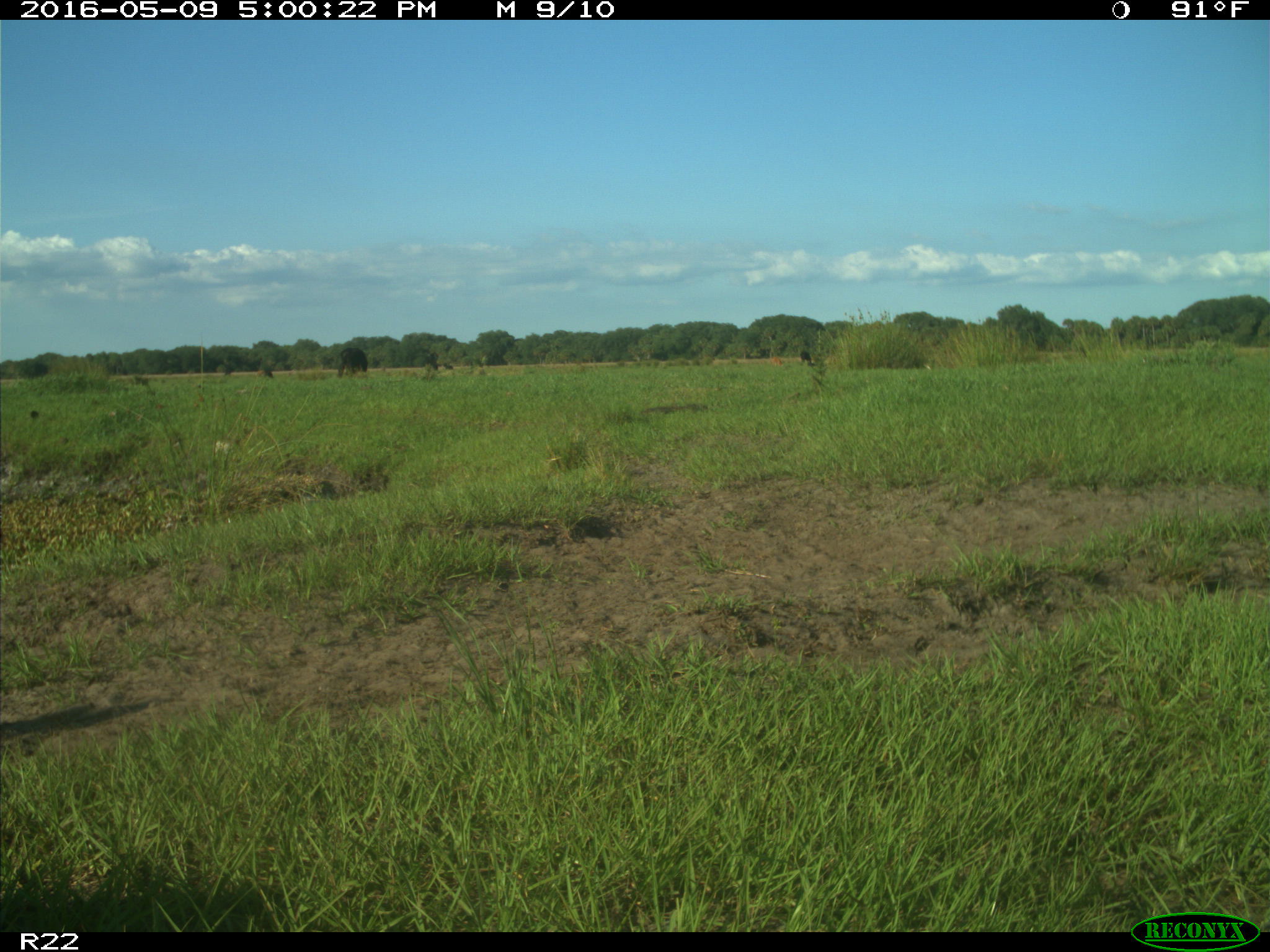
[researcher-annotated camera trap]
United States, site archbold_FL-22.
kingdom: Animalia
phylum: Chordata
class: Mammalia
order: Artiodactyla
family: Bovidae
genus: Bos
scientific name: Bos taurus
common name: domestic cow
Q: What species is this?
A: Bos taurus (domestic cow).